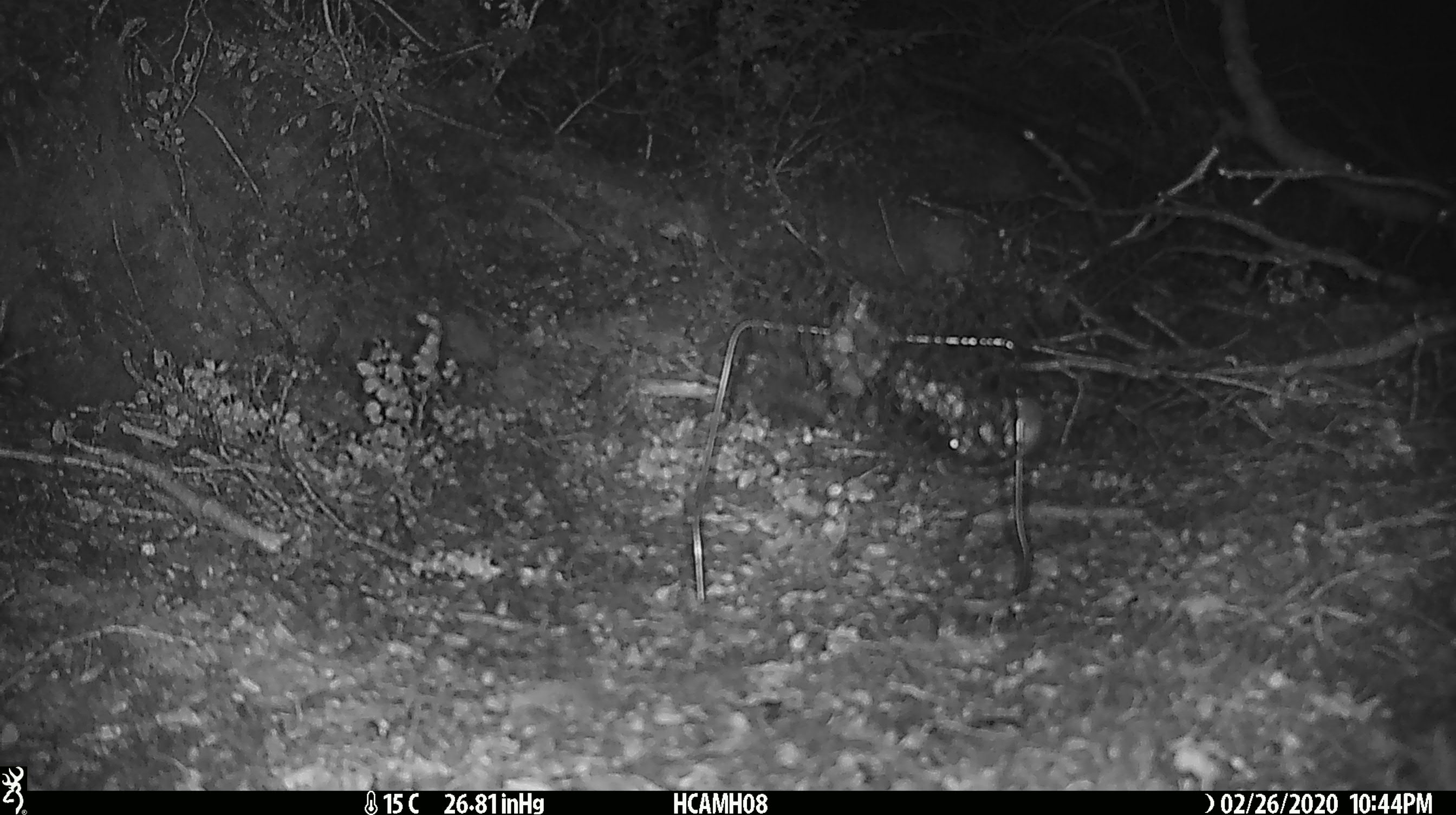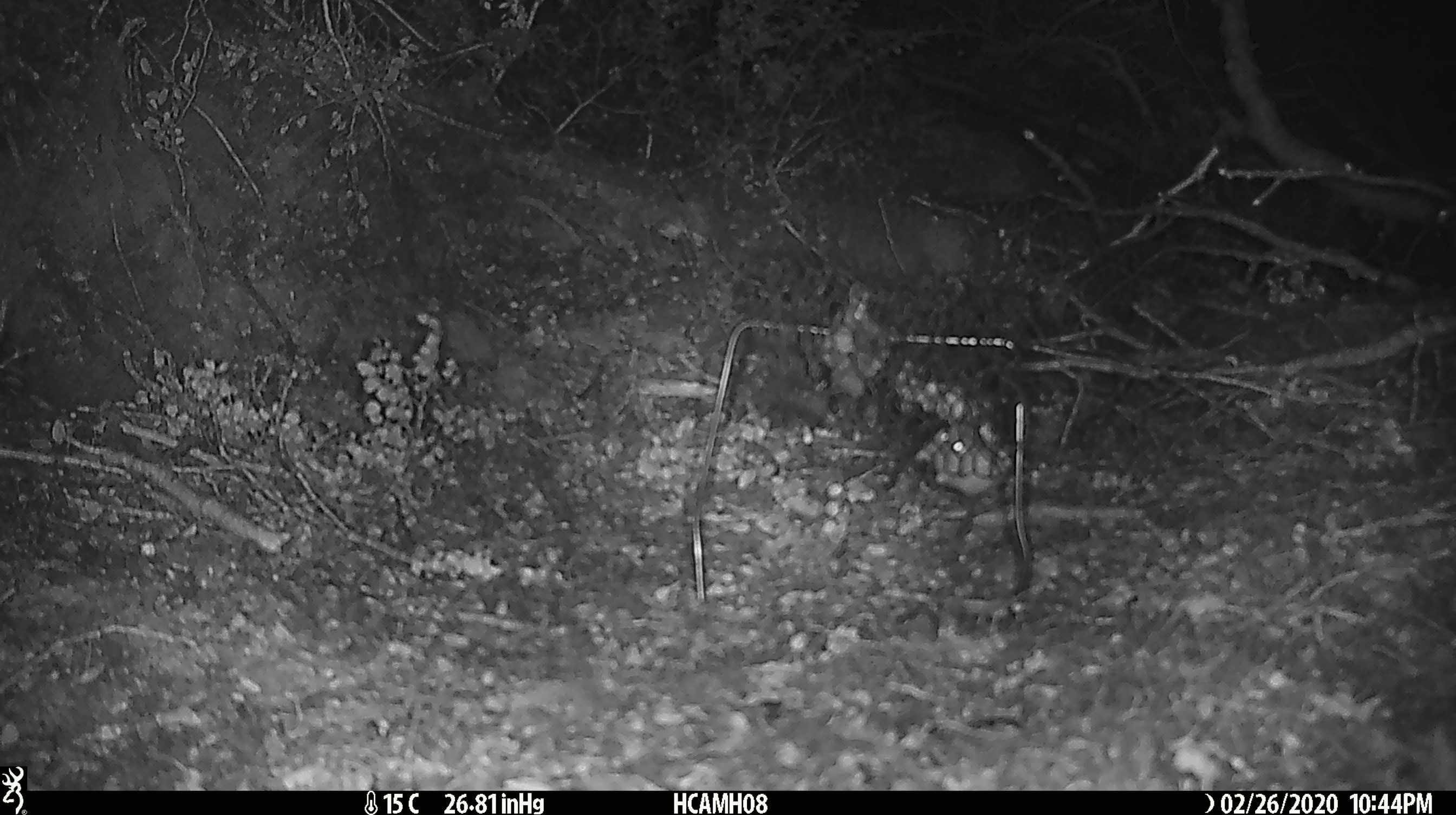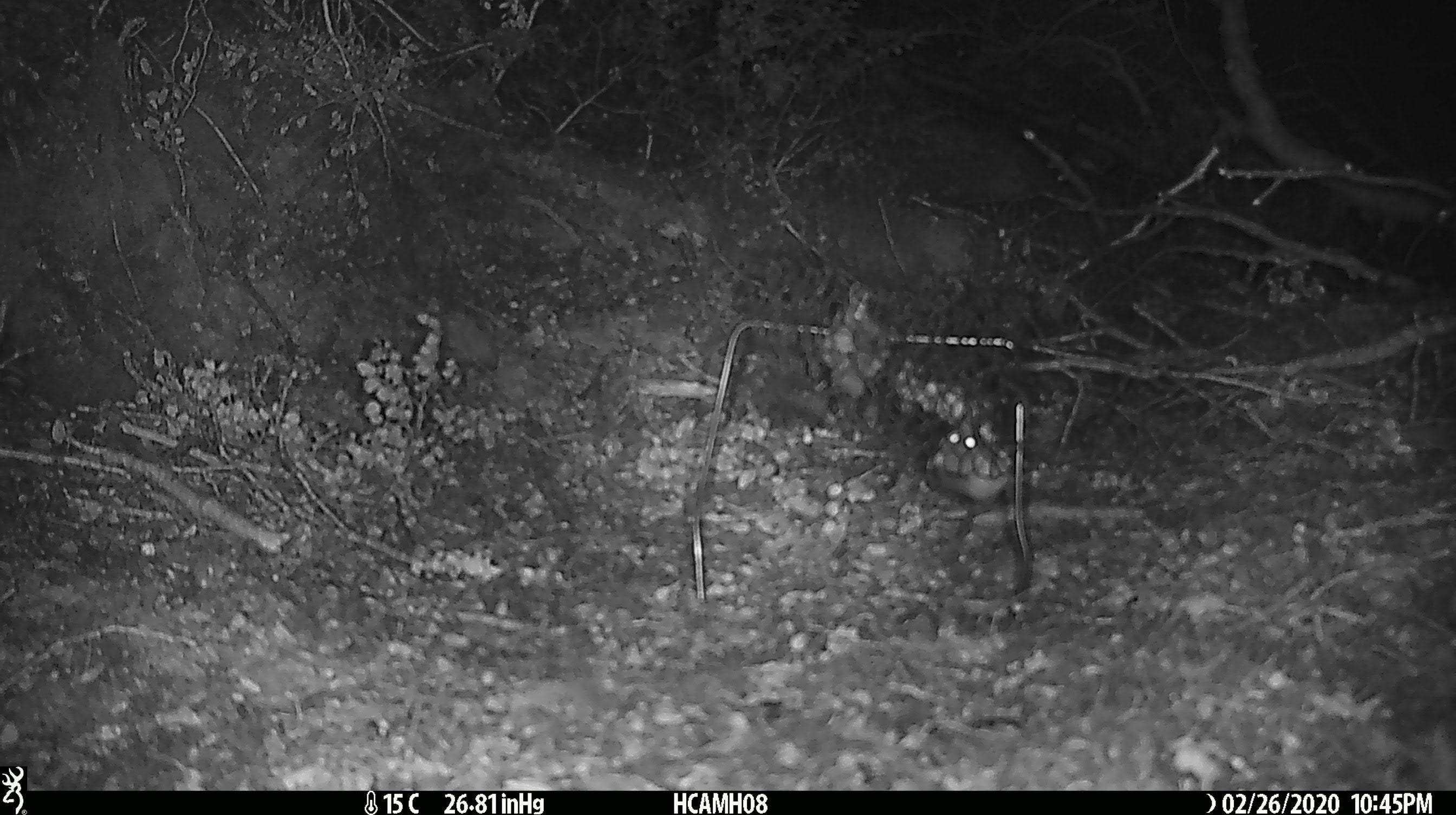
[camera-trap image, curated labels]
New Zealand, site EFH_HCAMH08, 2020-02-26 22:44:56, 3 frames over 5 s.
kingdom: Animalia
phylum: Chordata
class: Mammalia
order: Rodentia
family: Muridae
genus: Mus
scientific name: Mus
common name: mouse